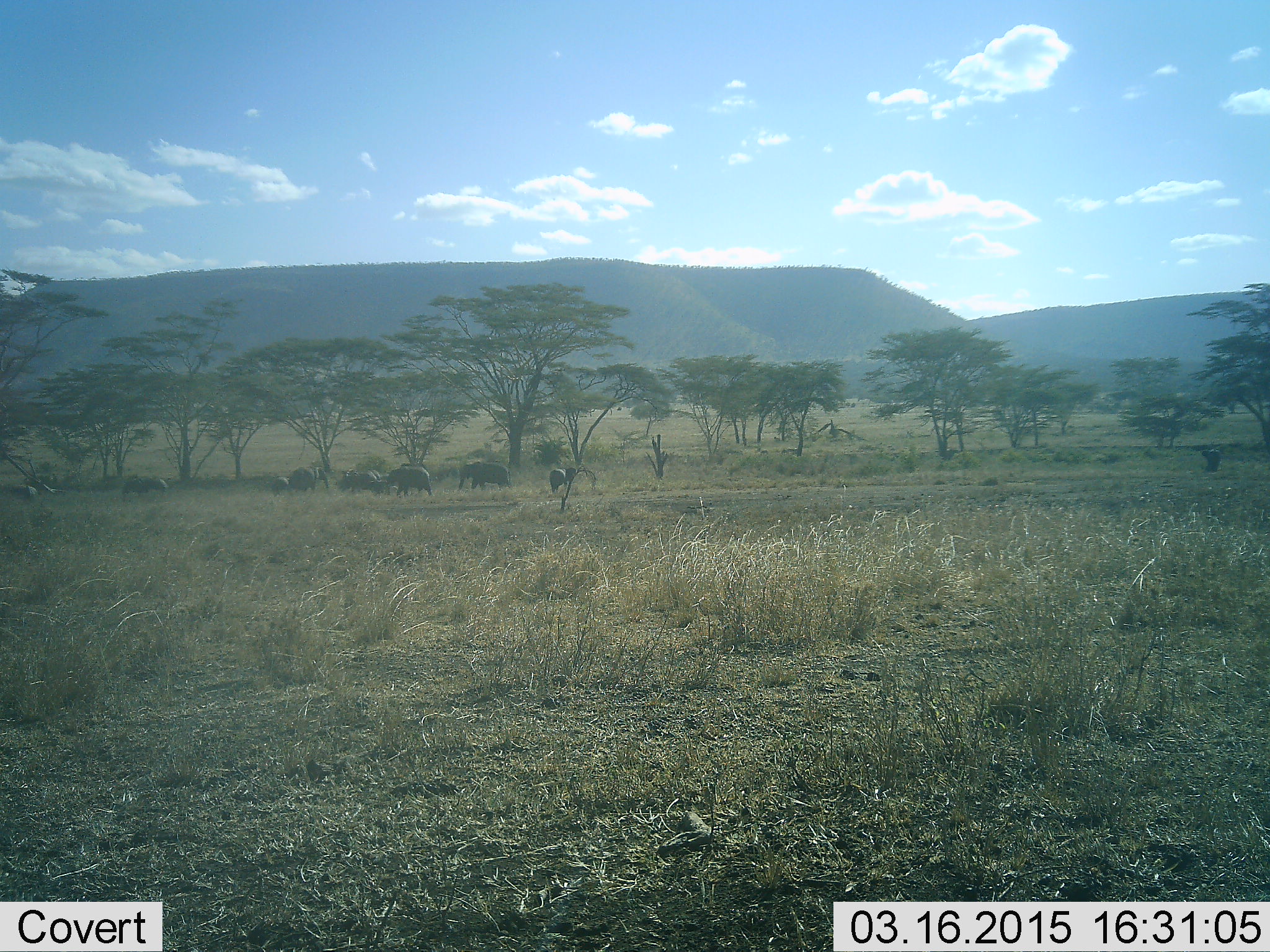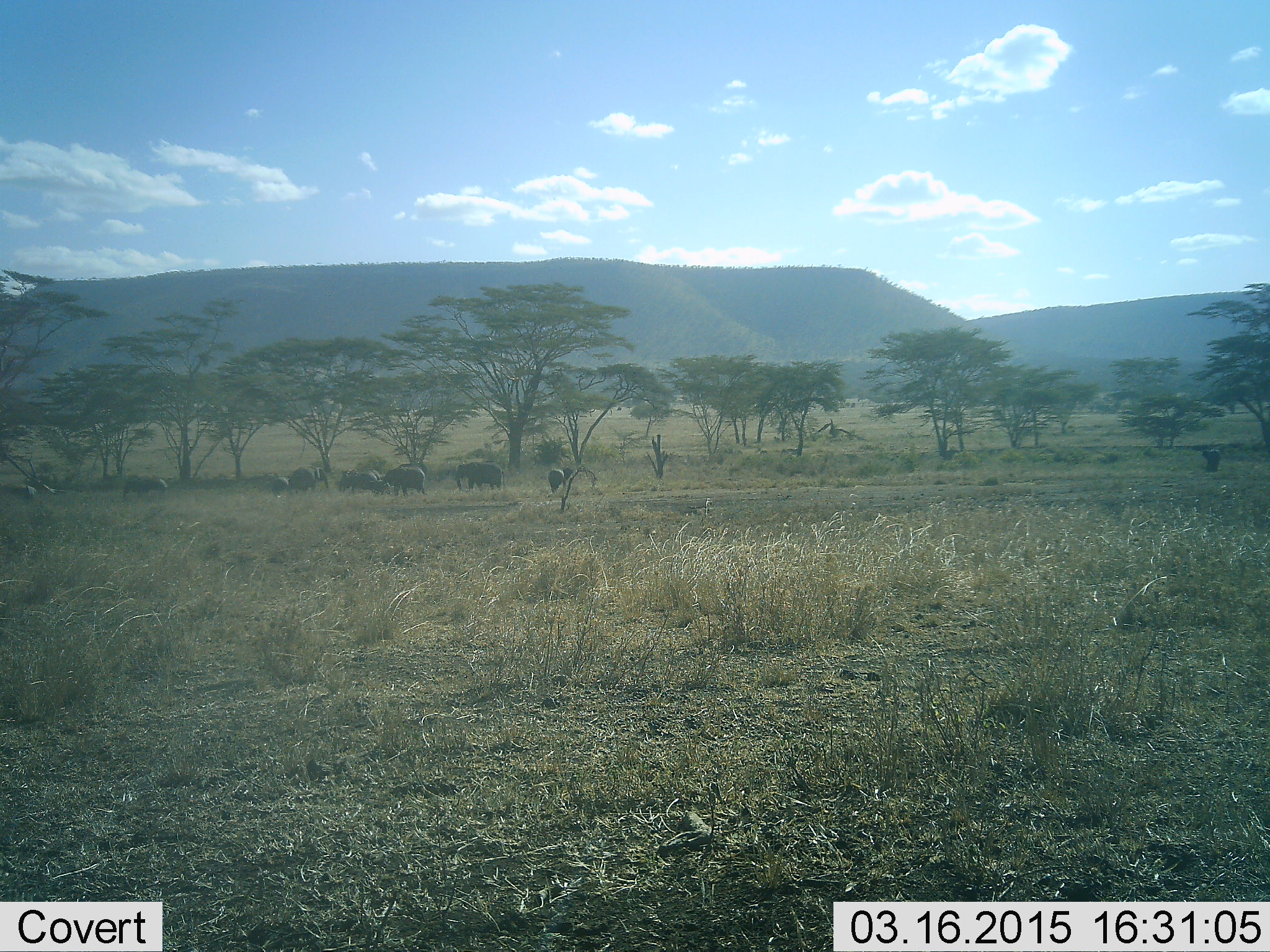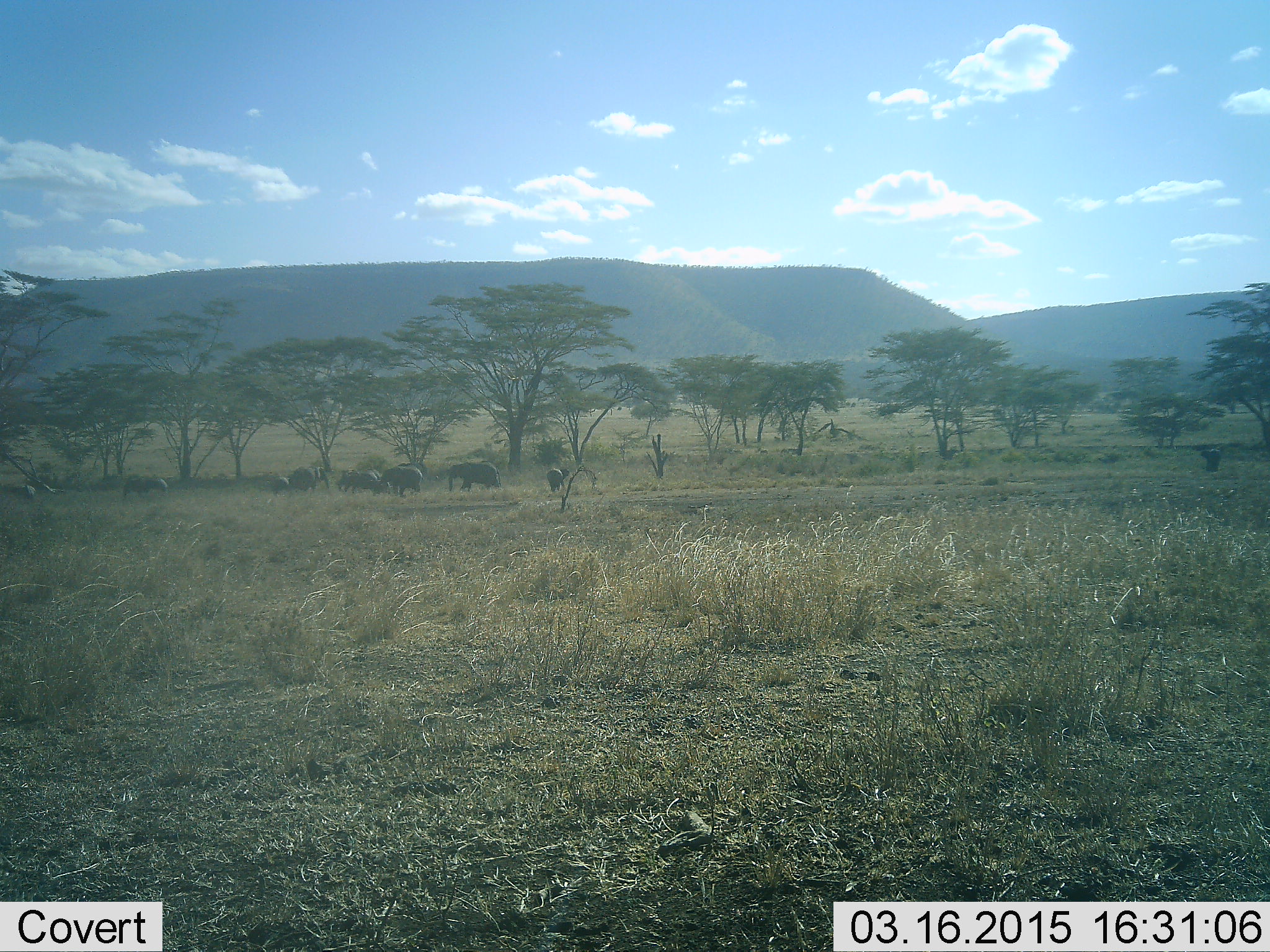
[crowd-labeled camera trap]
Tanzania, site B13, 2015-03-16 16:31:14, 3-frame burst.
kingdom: Animalia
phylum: Chordata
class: Mammalia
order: Proboscidea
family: Elephantidae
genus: Loxodonta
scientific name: Loxodonta africana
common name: african bush elephant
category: elephant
Elephant (african bush elephant) (Loxodonta africana), count 10. Behavior (volunteer vote fractions): standing 60%, resting 0%, moving 100%, interacting 0%. Young present (vote fraction): 40%. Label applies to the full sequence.